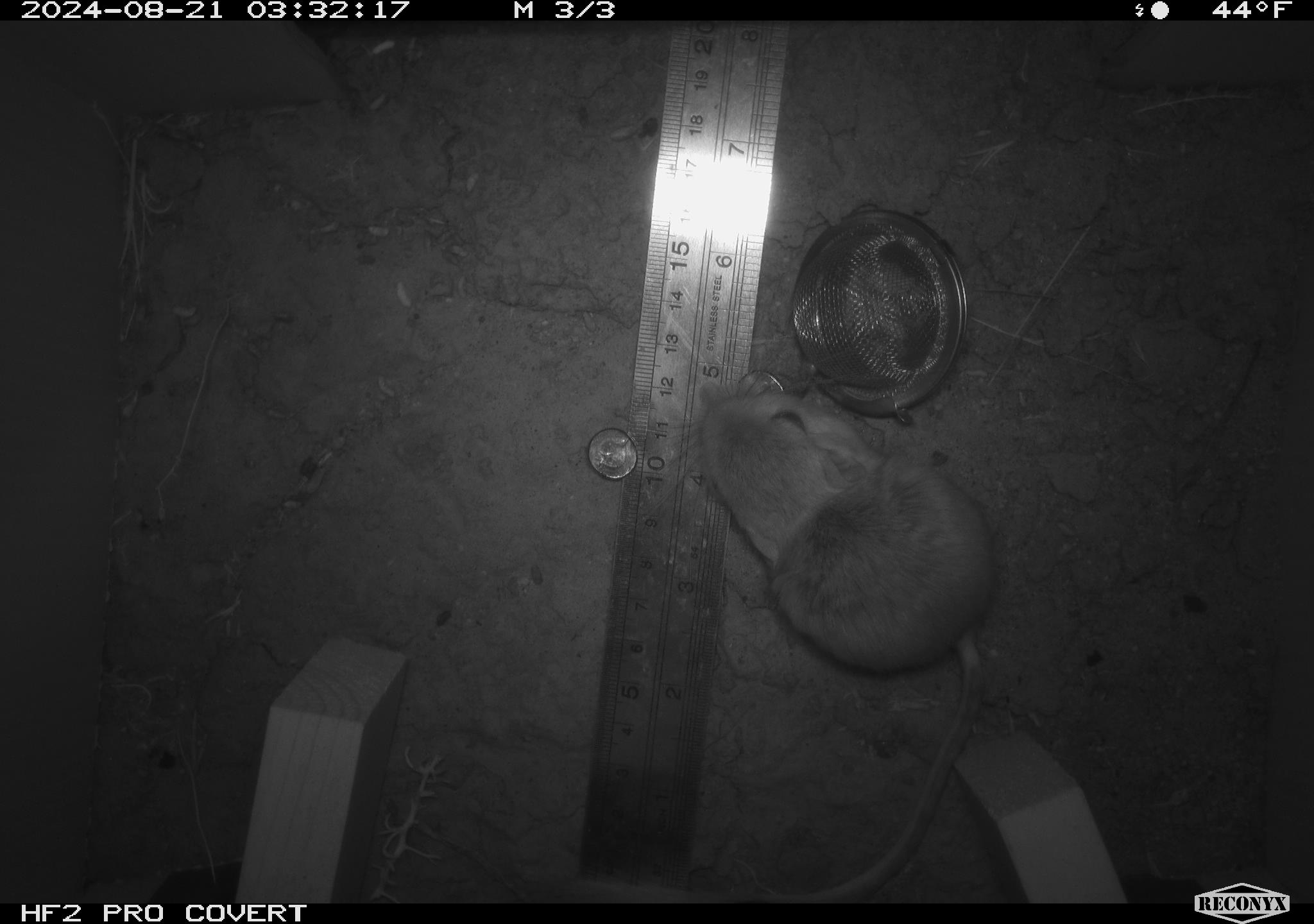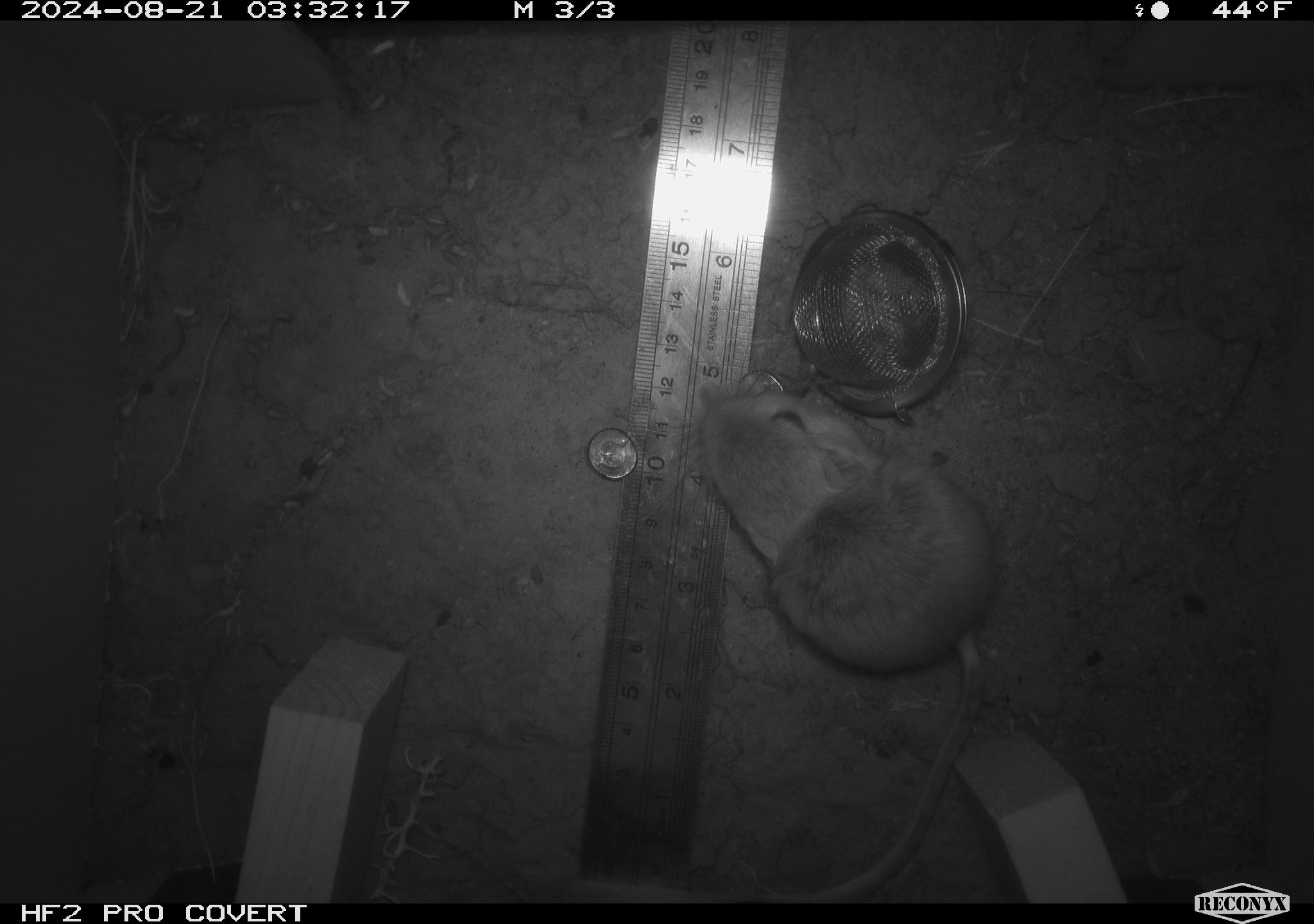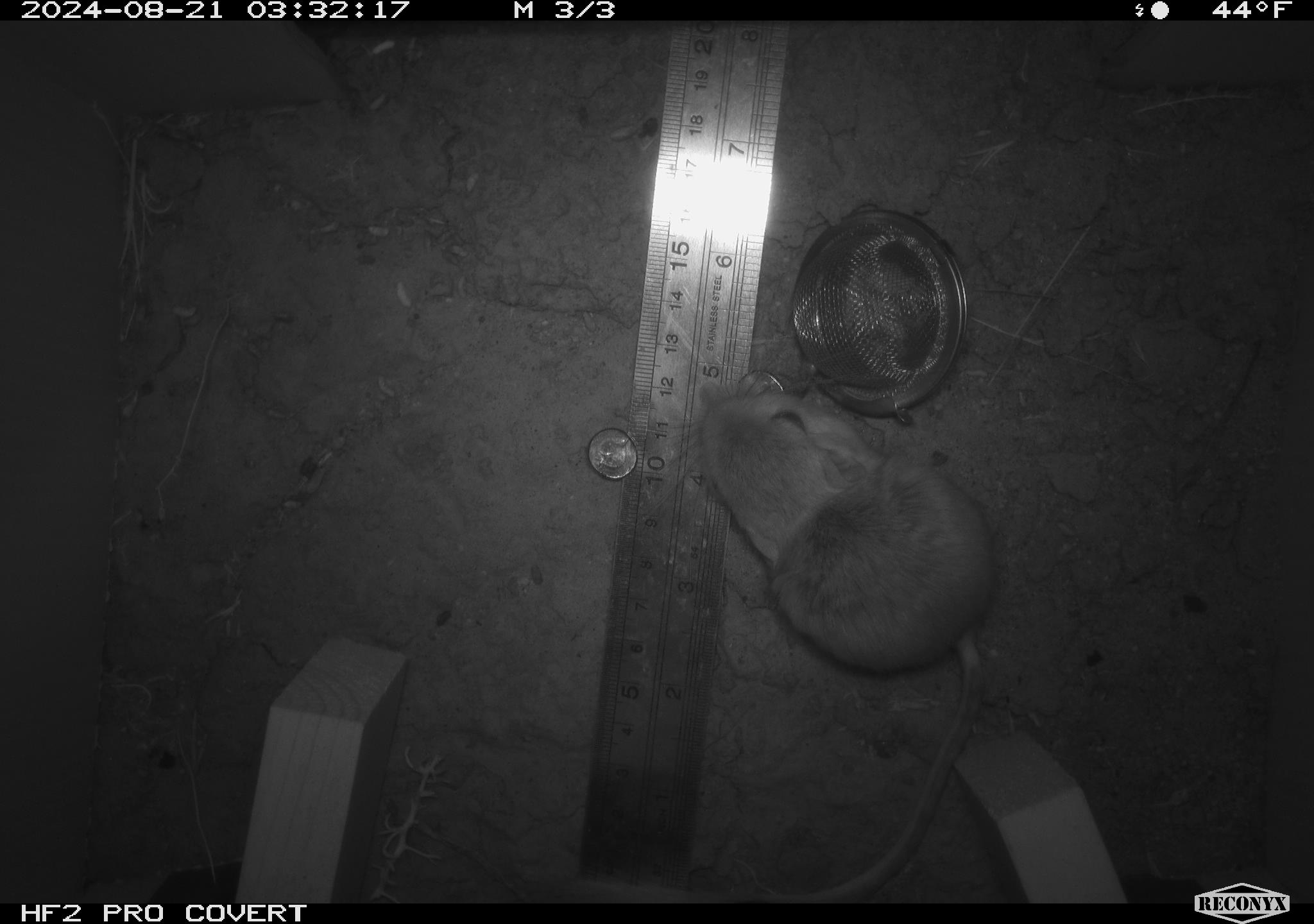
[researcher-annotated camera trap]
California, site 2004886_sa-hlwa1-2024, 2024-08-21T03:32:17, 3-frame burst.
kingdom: Animalia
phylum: Chordata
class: Mammalia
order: Rodentia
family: Heteromyidae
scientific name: Heteromyidae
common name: kangaroo rats and pocket mice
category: heteromyidae family